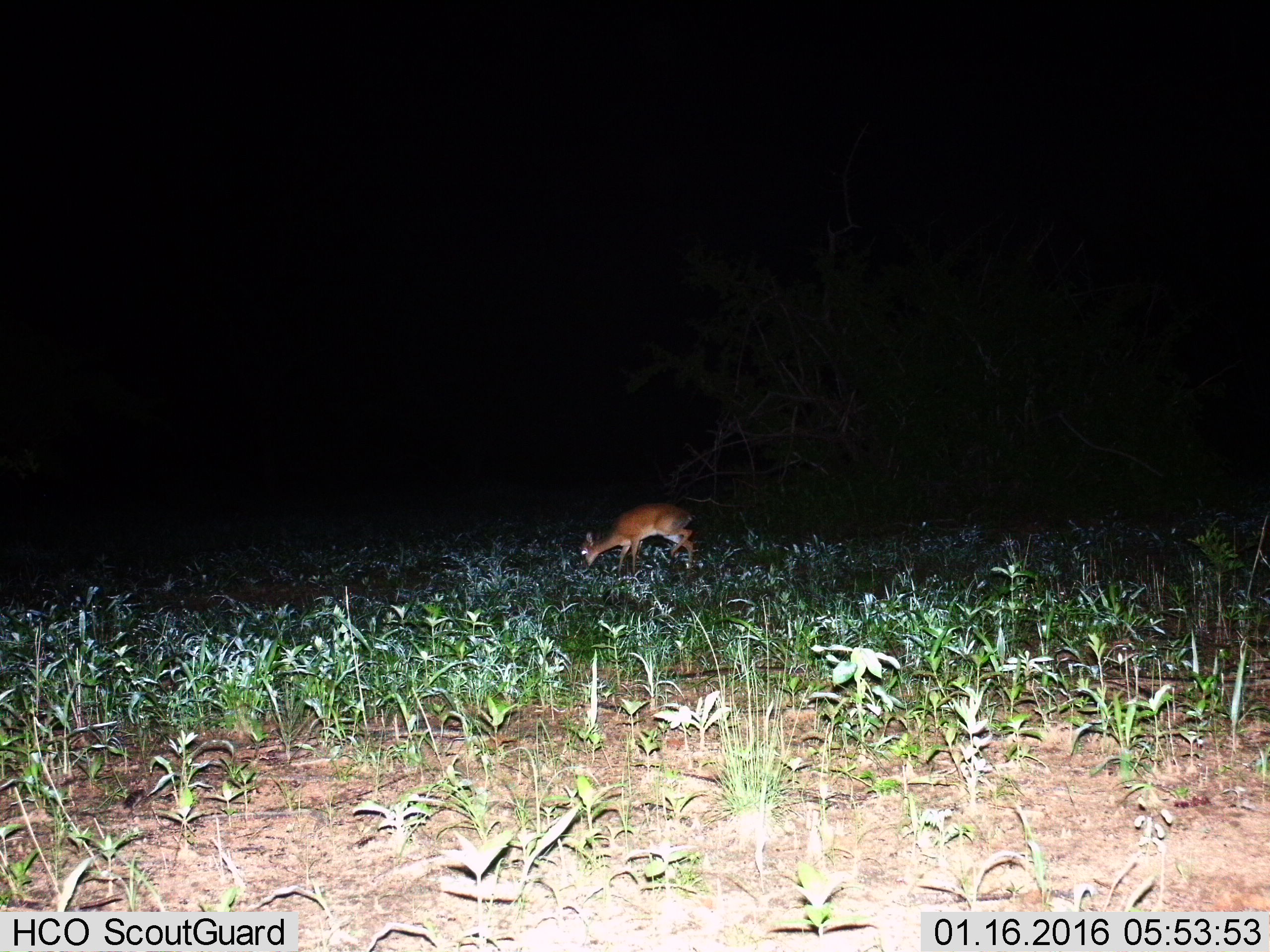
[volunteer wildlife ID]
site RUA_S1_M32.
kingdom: Animalia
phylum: Chordata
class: Mammalia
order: Artiodactyla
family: Bovidae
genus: Madoqua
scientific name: Madoqua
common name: dik-dik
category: dikdik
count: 1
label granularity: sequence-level